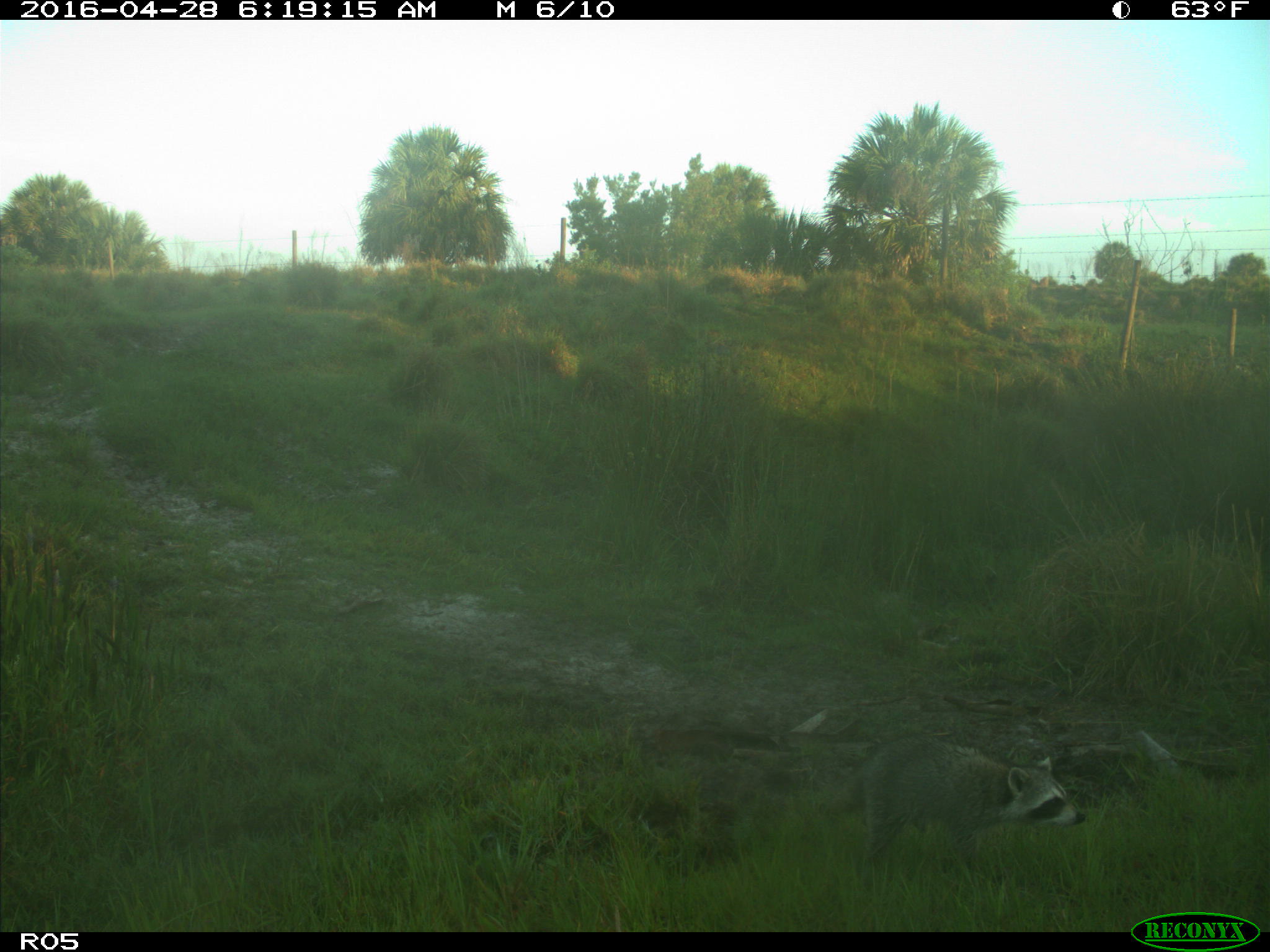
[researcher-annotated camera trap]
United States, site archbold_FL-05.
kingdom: Animalia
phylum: Chordata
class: Mammalia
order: Carnivora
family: Procyonidae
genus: Procyon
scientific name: Procyon lotor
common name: common raccoon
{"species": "Procyon lotor (common raccoon)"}